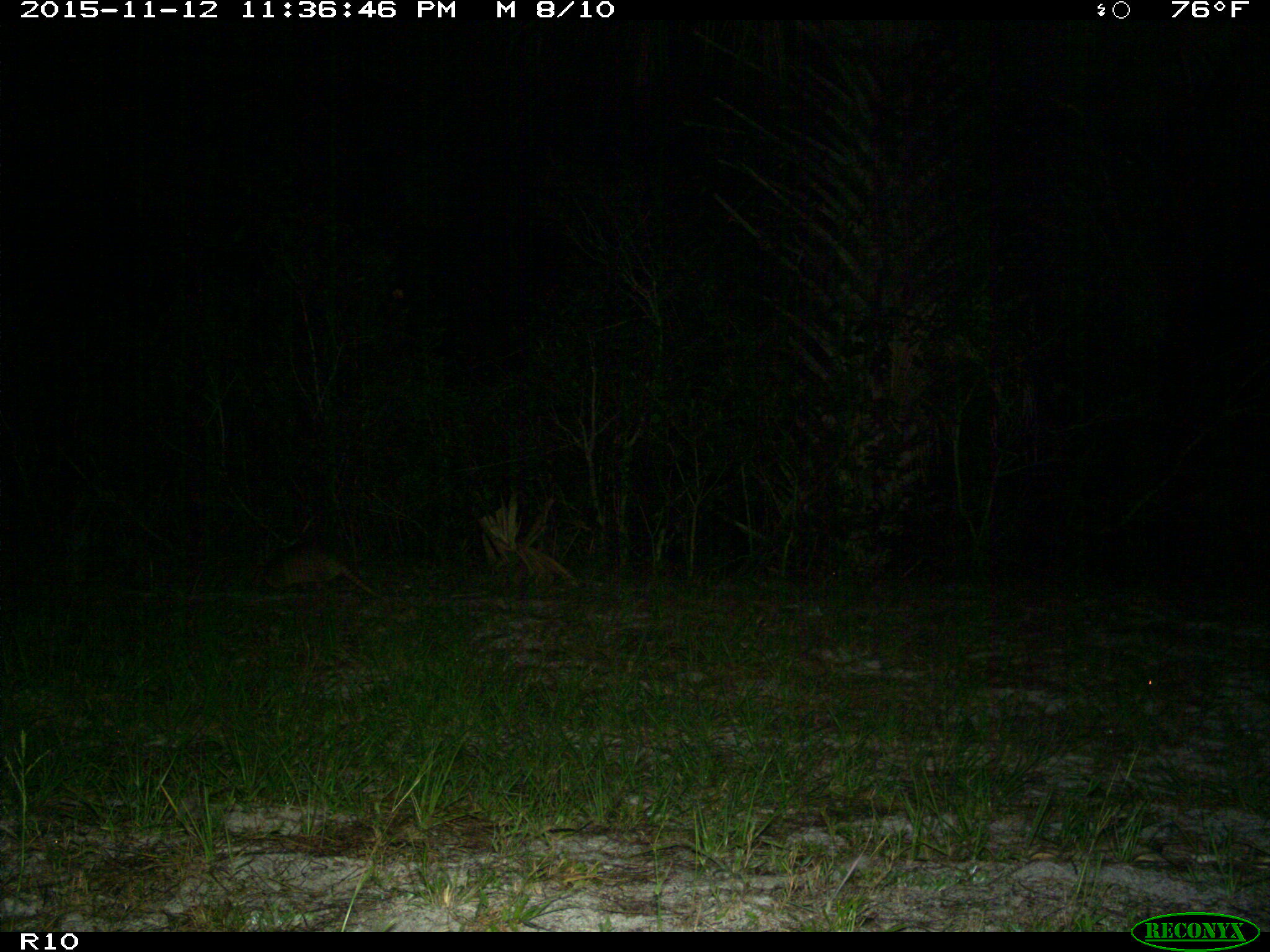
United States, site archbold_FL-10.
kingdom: Animalia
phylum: Chordata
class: Mammalia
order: Cingulata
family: Dasypodidae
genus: Dasypus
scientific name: Dasypus novemcinctus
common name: nine-banded armadillo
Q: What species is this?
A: Dasypus novemcinctus (nine-banded armadillo).